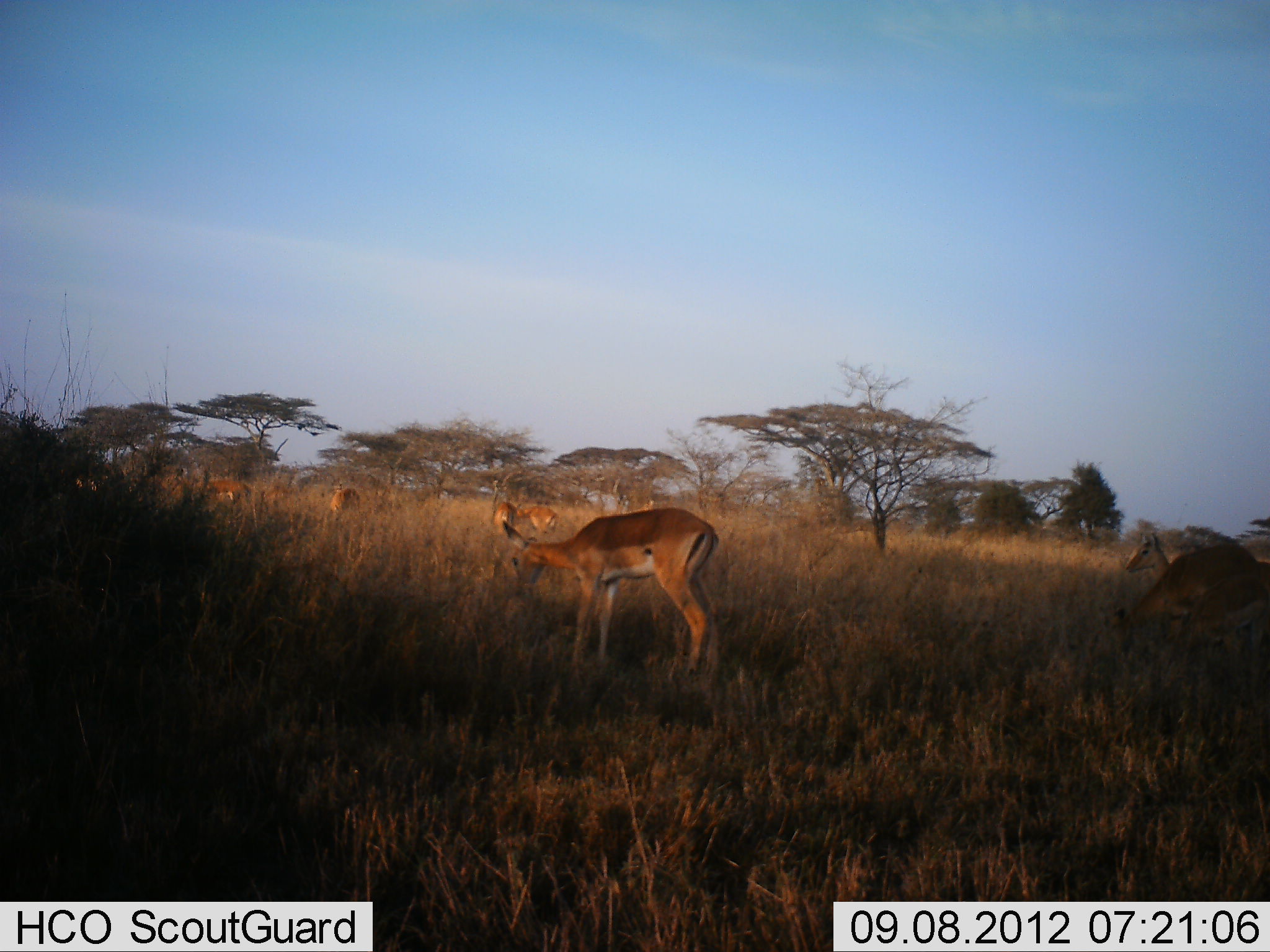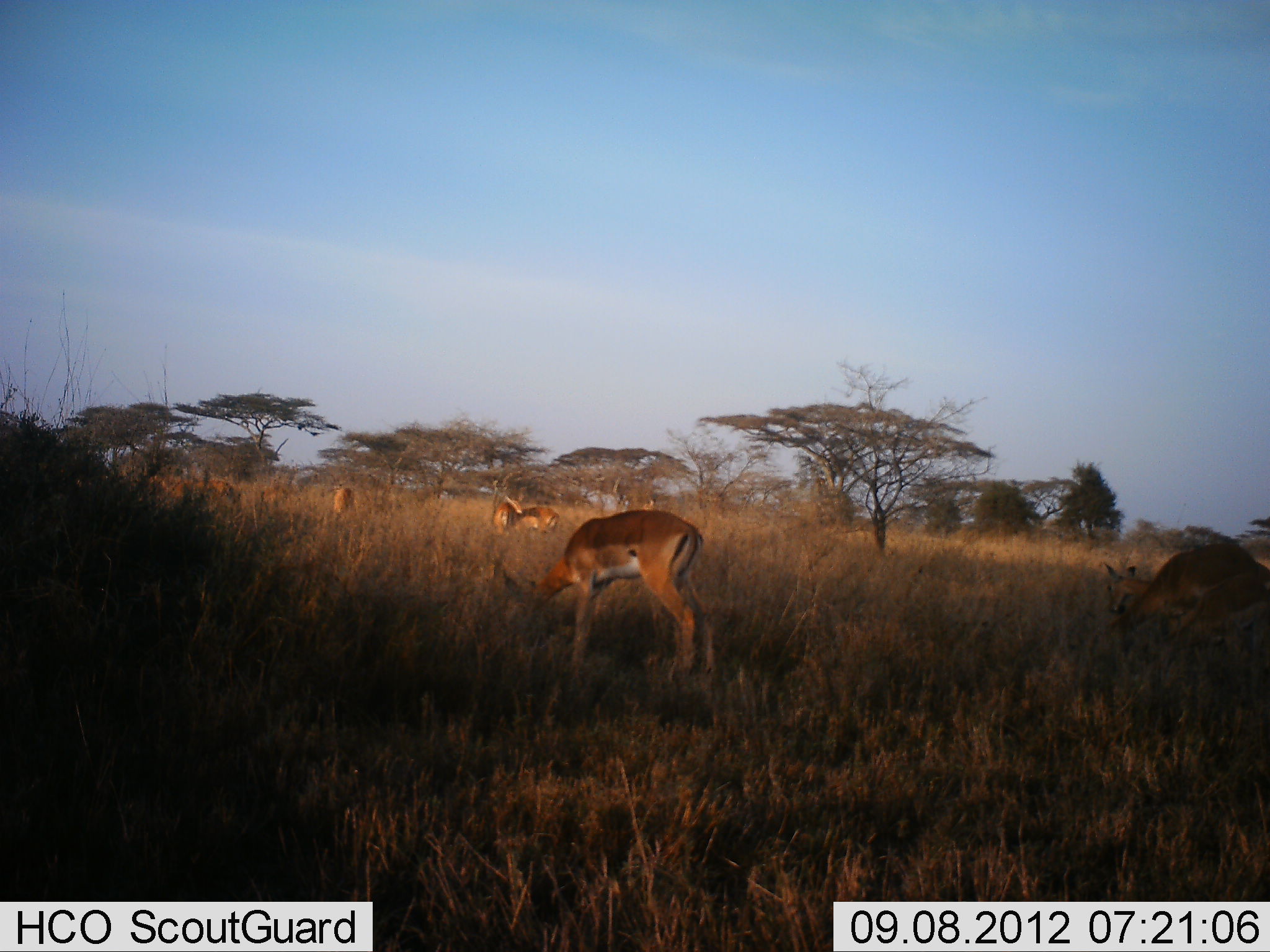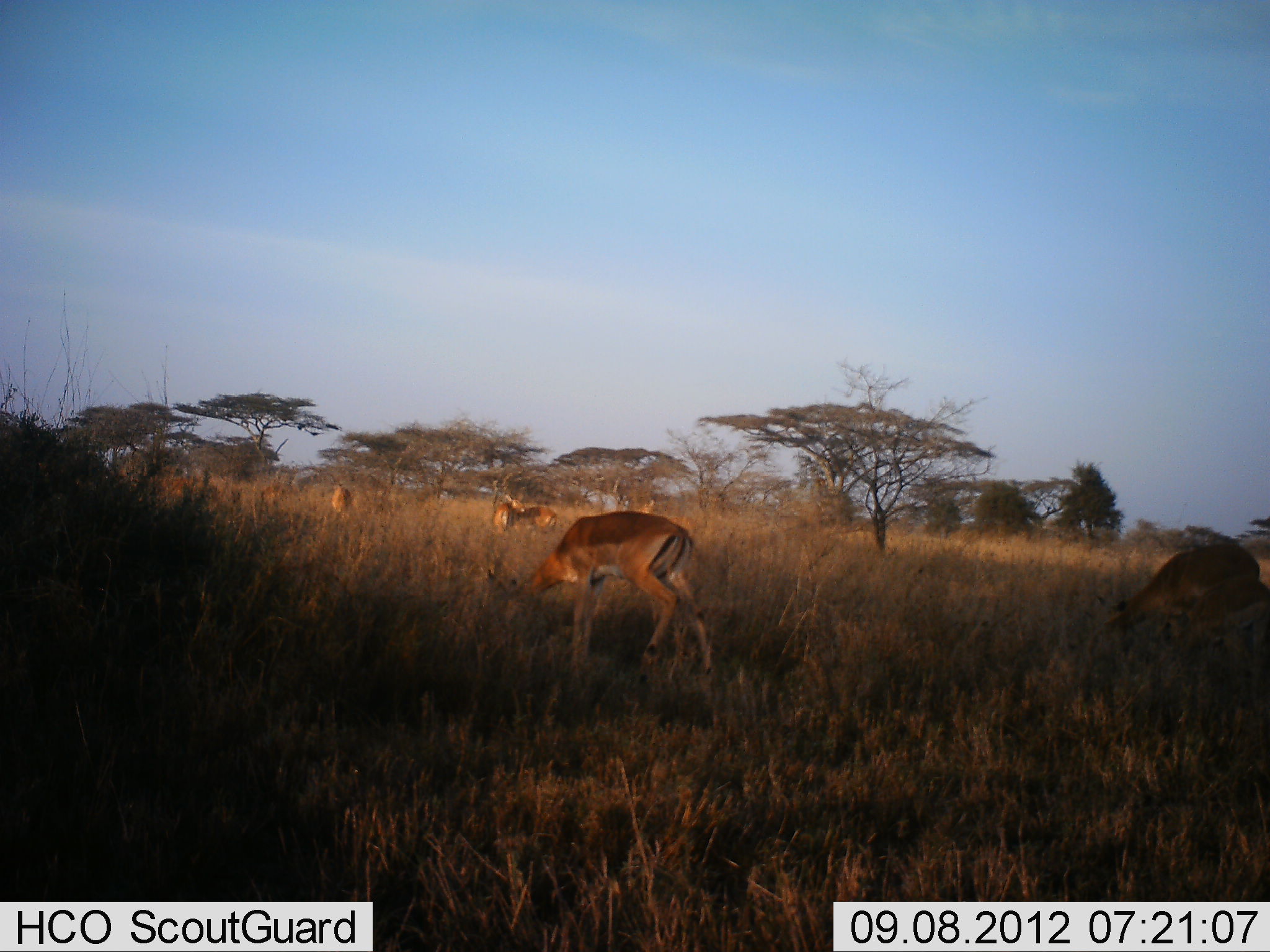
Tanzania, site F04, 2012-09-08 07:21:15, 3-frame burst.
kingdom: Animalia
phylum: Chordata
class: Mammalia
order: Artiodactyla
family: Bovidae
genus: Aepyceros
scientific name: Aepyceros melampus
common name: impala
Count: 11-50.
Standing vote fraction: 30%.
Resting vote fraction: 0%.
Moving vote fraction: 20%.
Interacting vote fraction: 0%.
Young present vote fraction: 0%.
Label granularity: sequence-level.